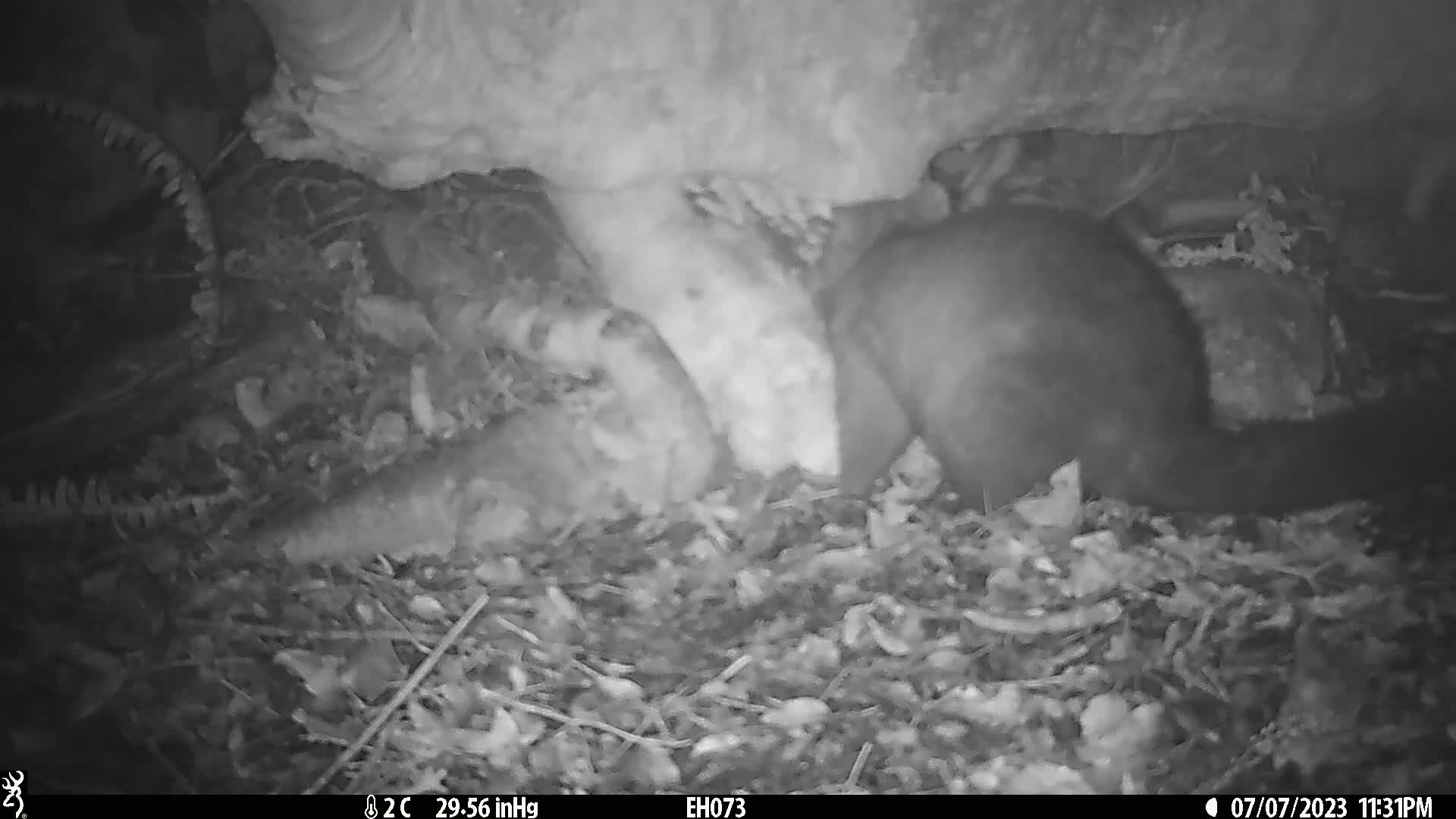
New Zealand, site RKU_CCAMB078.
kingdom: Animalia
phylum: Chordata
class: Mammalia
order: Diprotodontia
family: Phalangeridae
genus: Trichosurus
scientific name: Trichosurus vulpecula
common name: common brushtail possum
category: possum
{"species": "possum (common brushtail possum) (Trichosurus vulpecula)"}